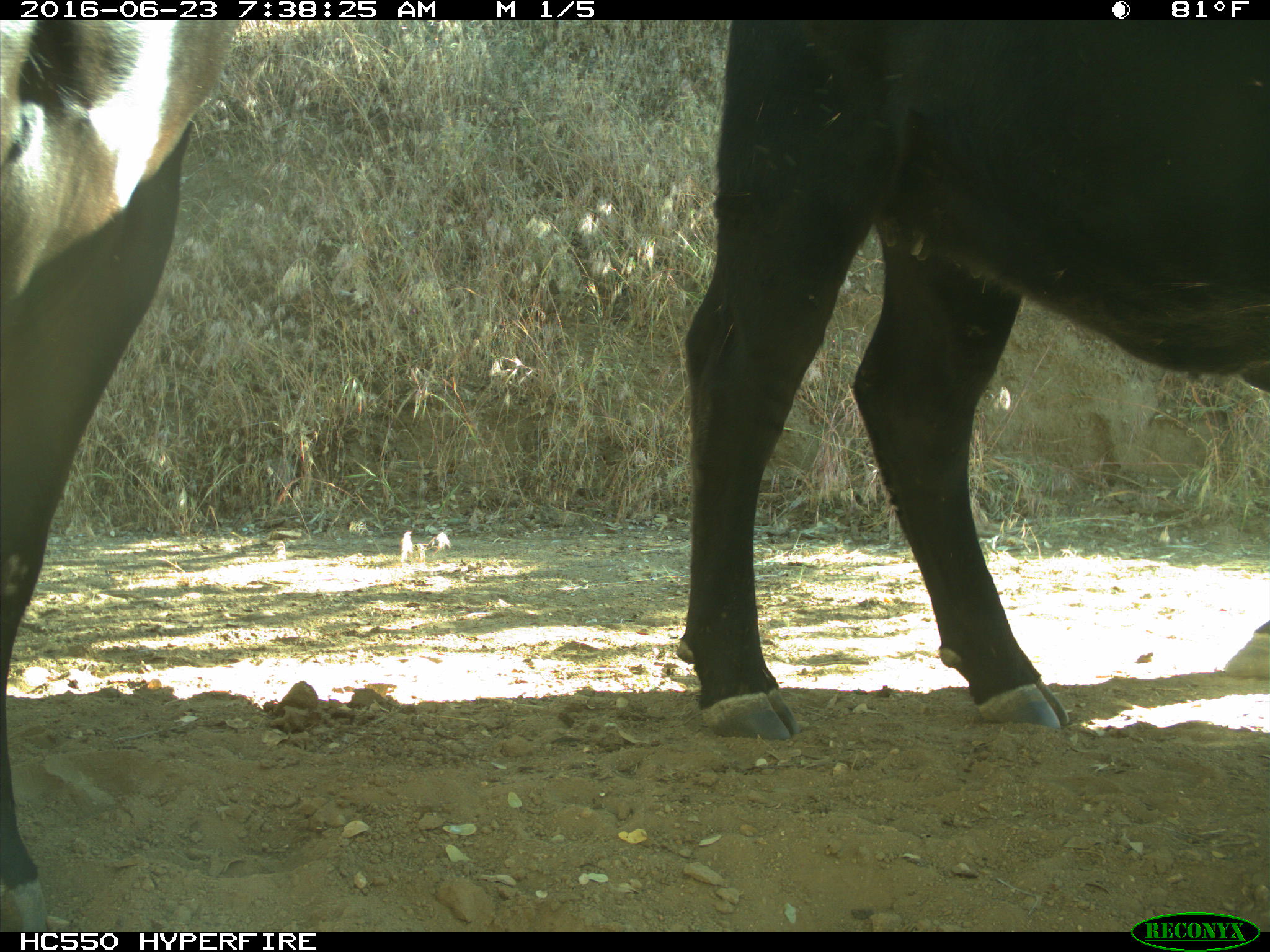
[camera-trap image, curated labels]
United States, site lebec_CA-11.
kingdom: Animalia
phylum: Chordata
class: Mammalia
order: Artiodactyla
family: Bovidae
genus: Bos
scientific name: Bos taurus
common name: domestic cow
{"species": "Bos taurus (domestic cow)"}